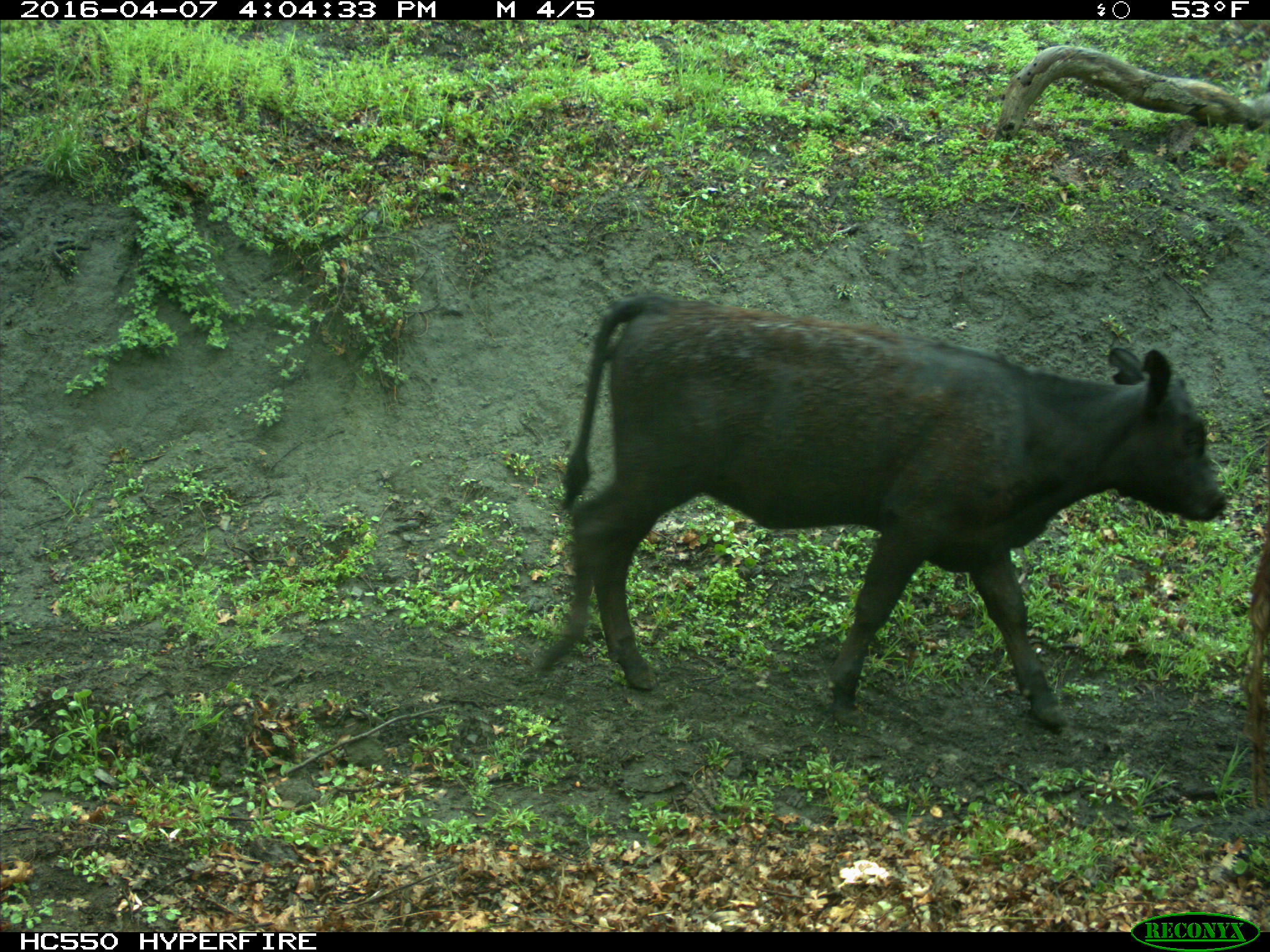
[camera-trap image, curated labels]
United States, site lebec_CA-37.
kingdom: Animalia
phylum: Chordata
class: Mammalia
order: Artiodactyla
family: Bovidae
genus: Bos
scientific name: Bos taurus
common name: domestic cow